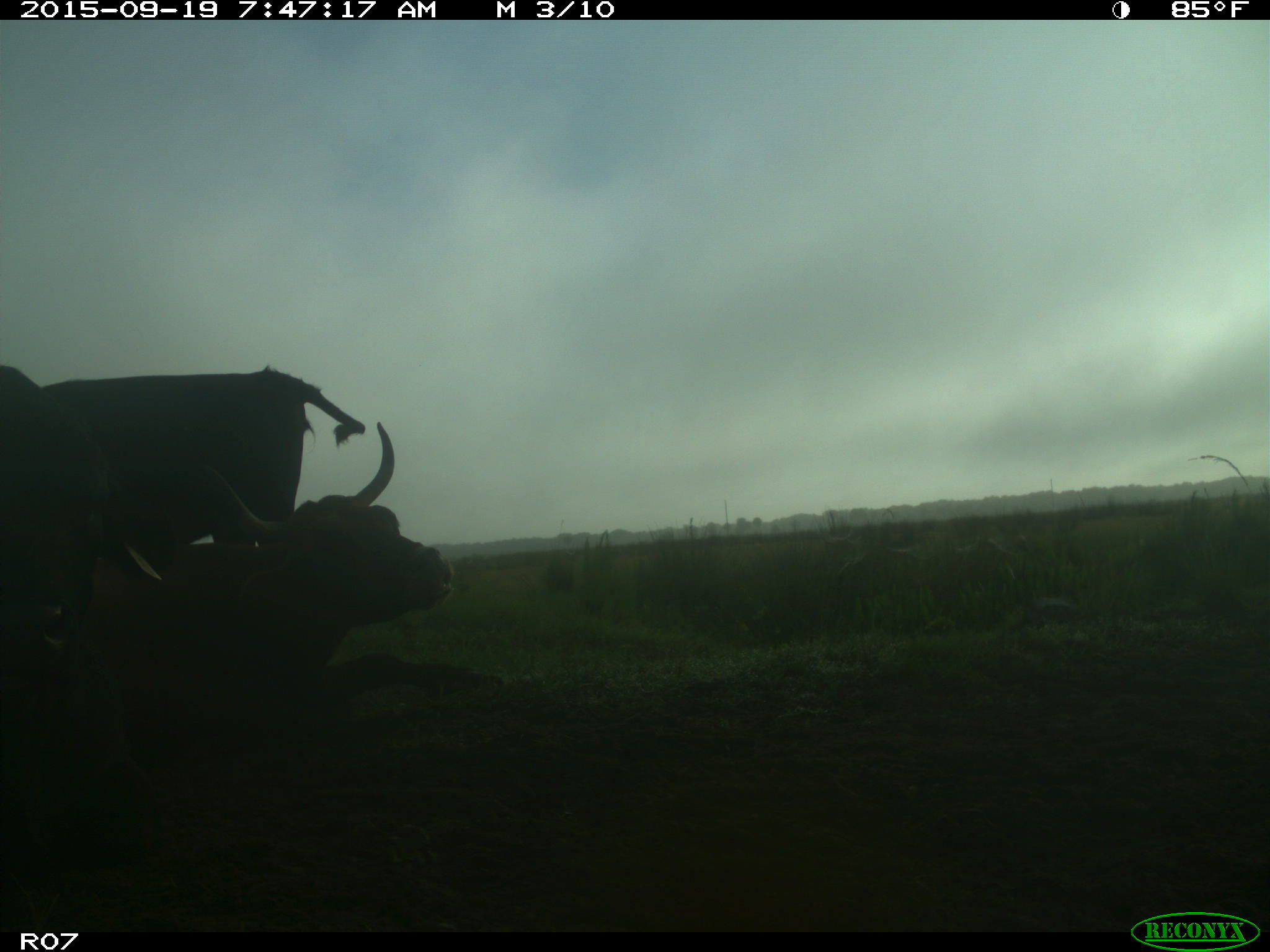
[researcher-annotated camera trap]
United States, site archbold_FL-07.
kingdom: Animalia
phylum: Chordata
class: Mammalia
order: Artiodactyla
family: Bovidae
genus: Bos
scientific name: Bos taurus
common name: domestic cow